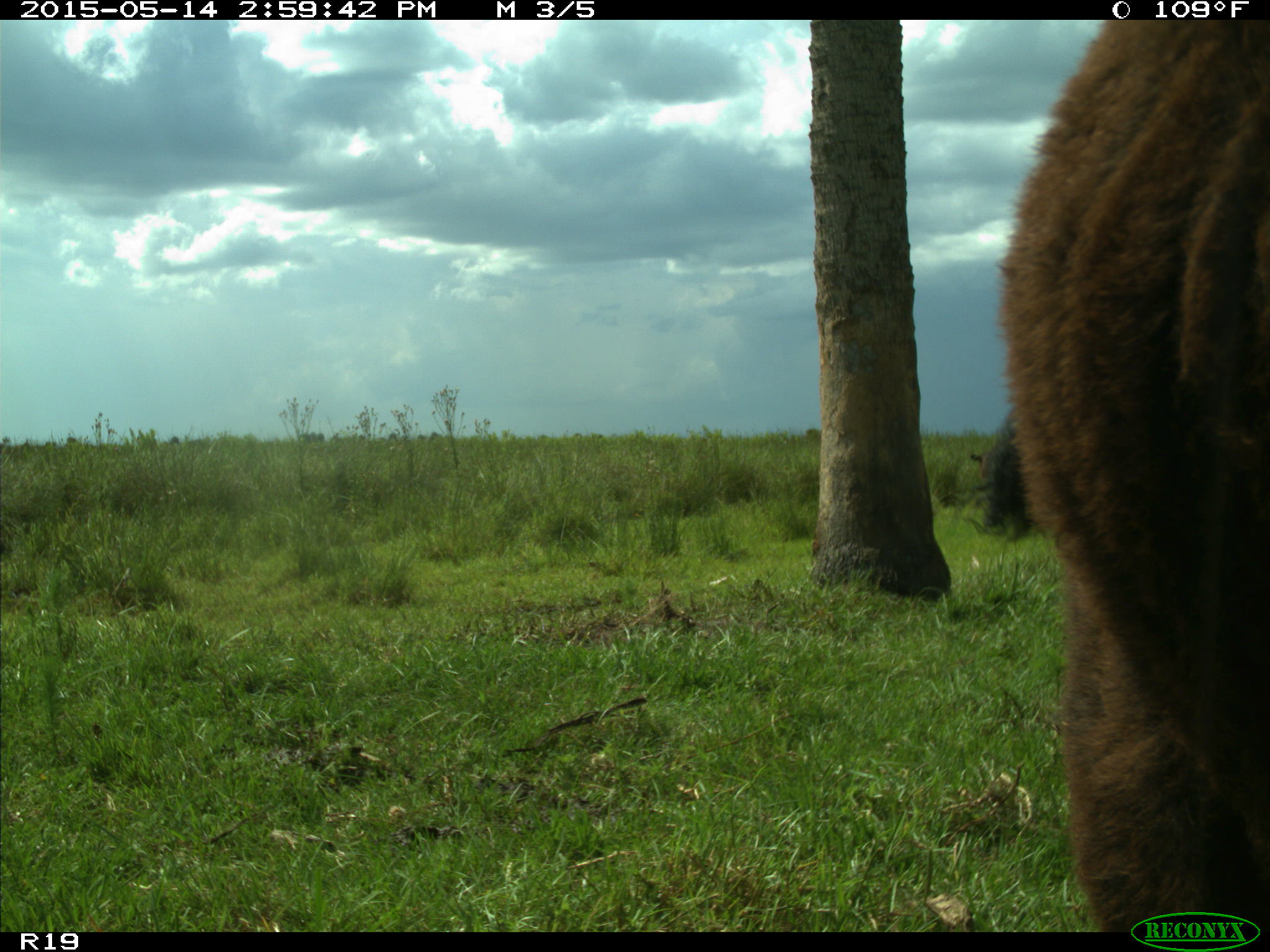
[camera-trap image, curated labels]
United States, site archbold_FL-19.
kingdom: Animalia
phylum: Chordata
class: Mammalia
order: Artiodactyla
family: Bovidae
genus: Bos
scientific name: Bos taurus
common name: domestic cow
Bos taurus (domestic cow).